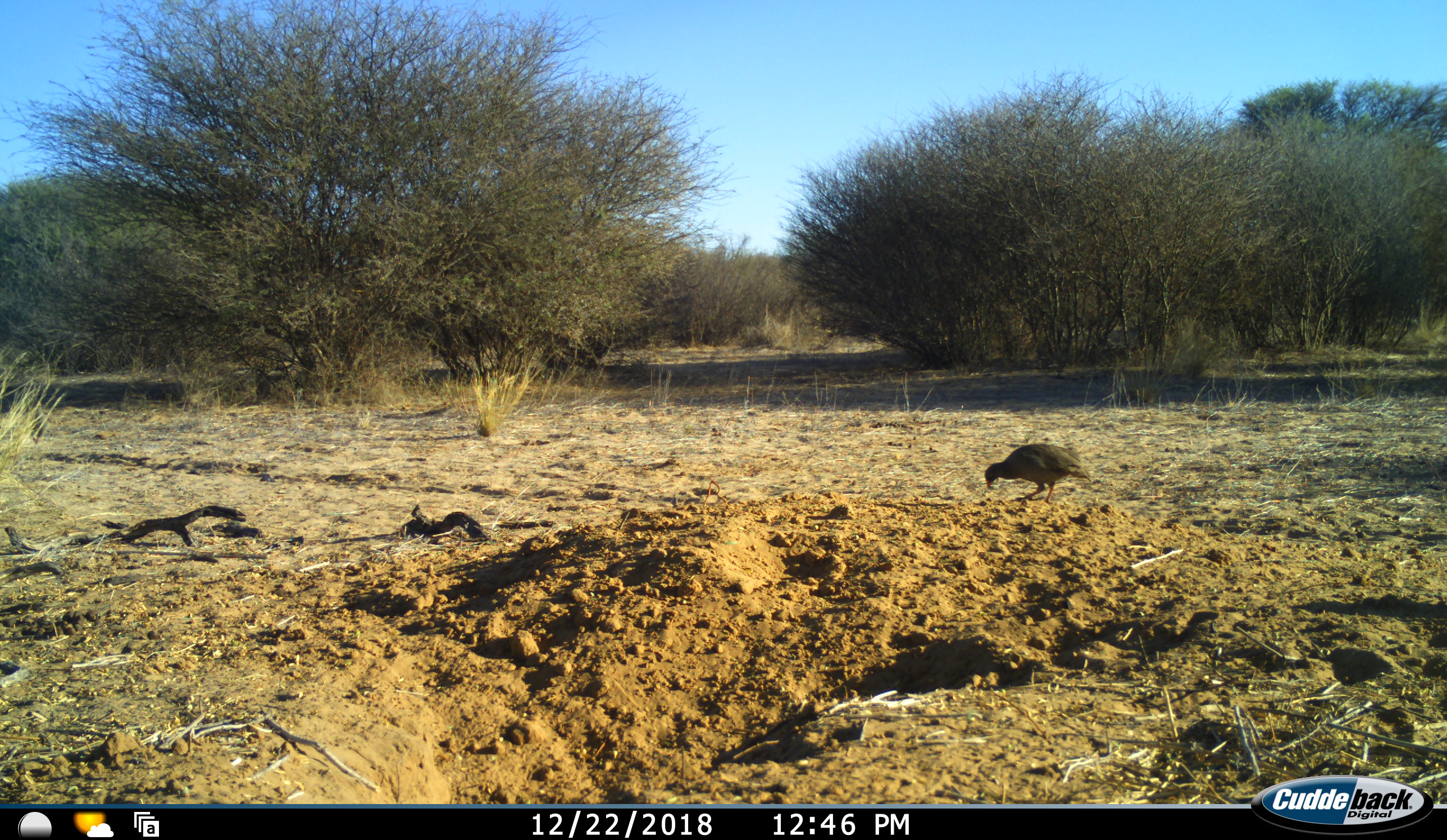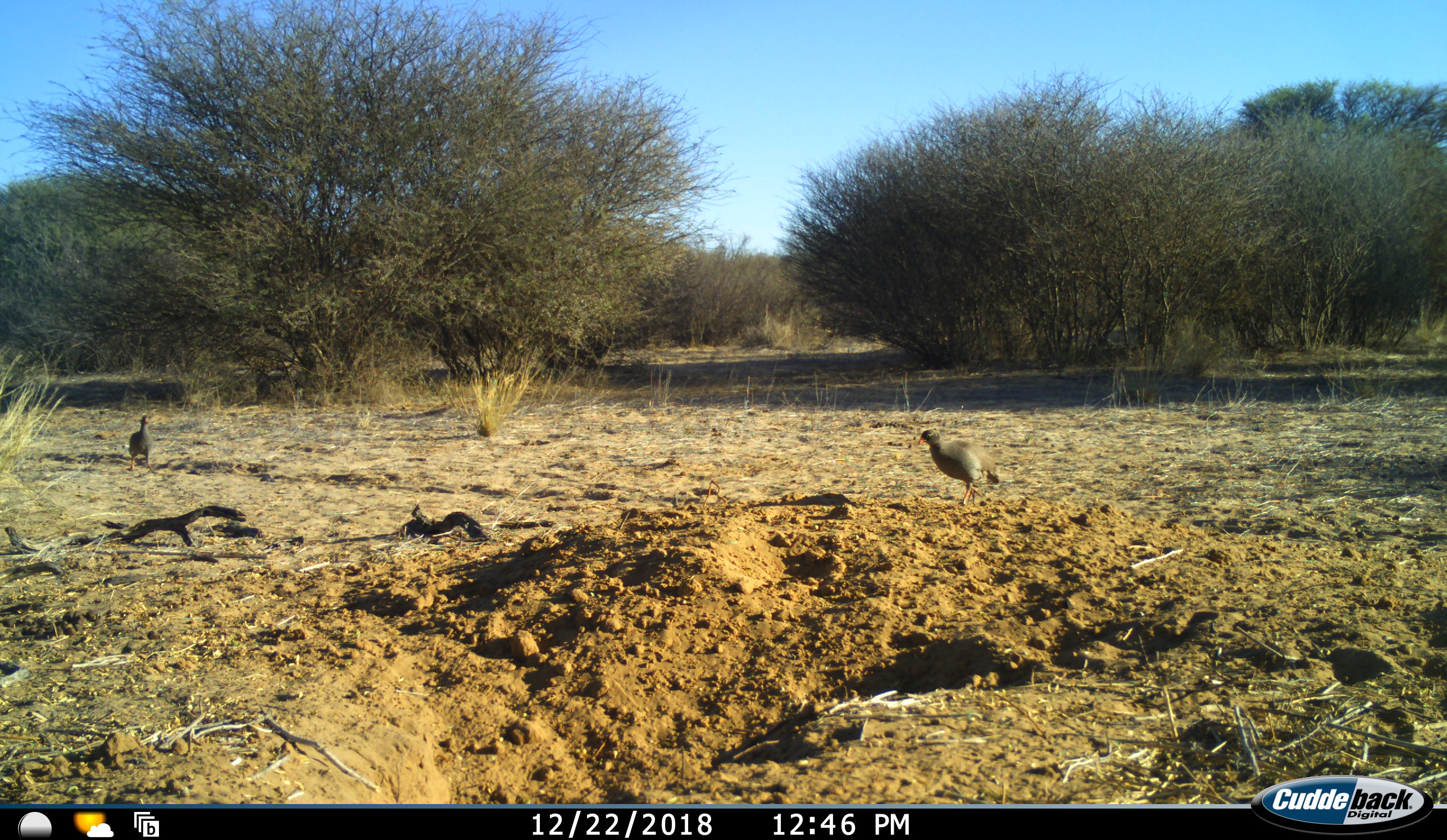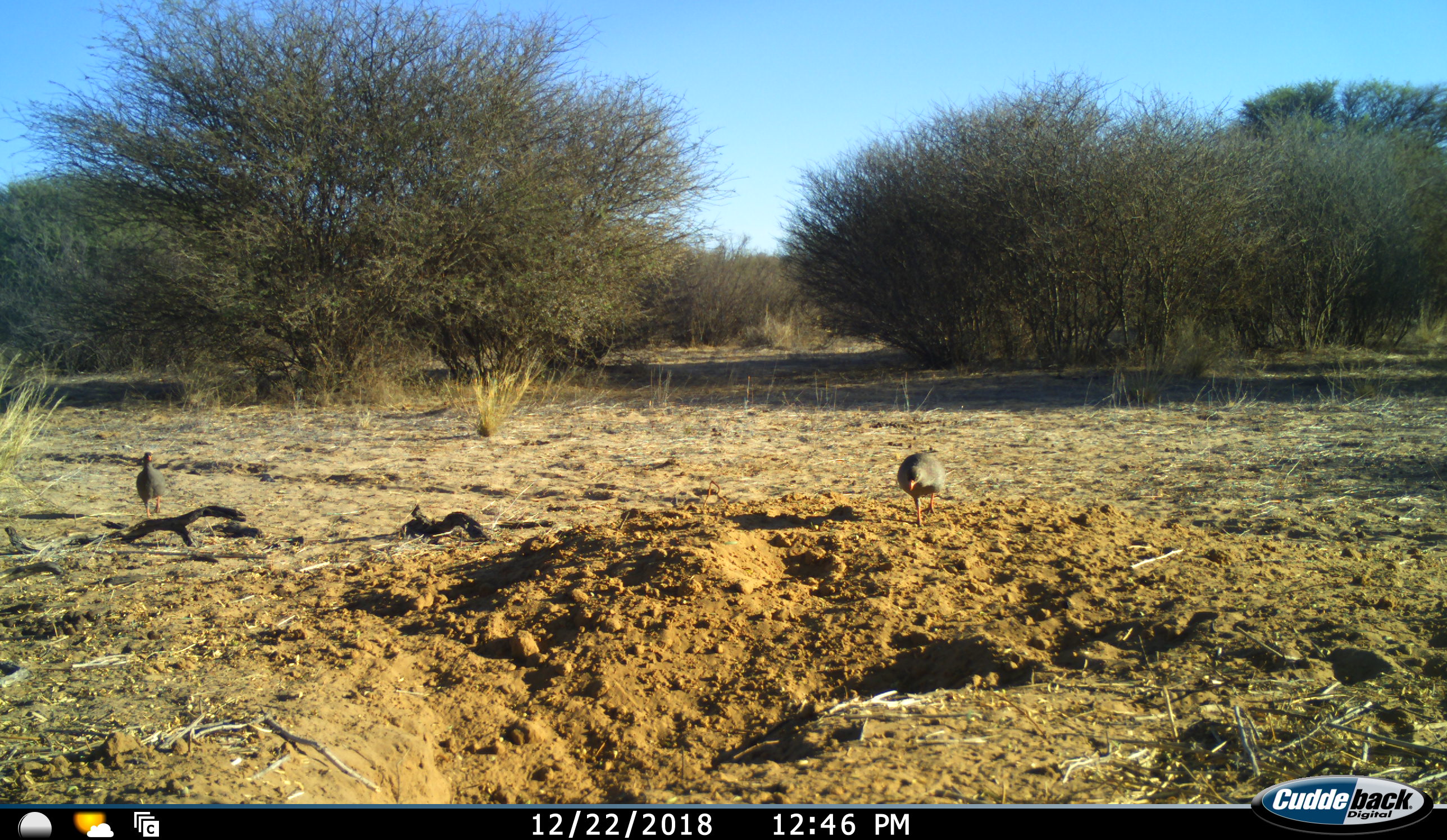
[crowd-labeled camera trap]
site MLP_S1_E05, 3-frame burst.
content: unidentified animal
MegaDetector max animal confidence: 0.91